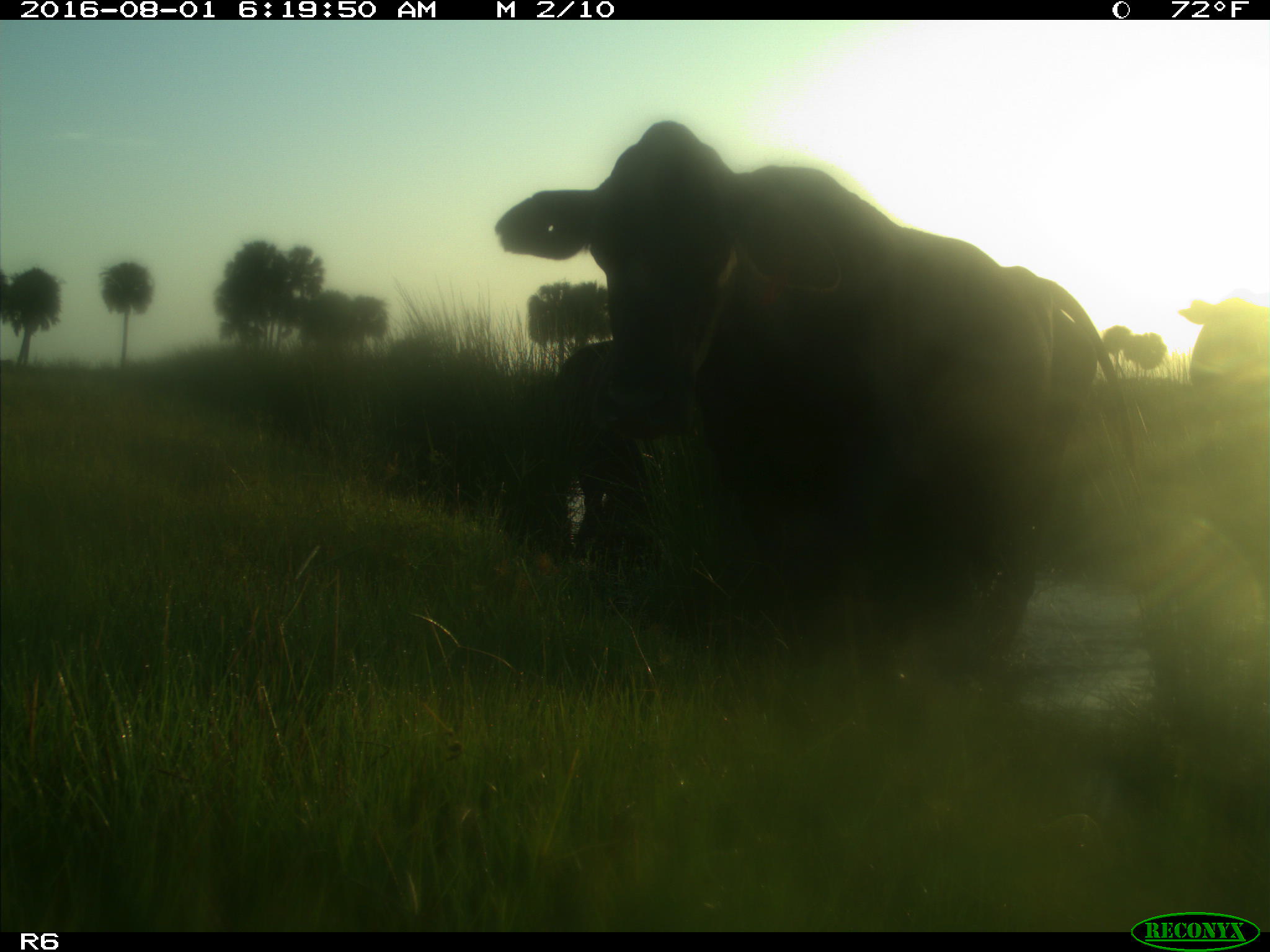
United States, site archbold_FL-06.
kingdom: Animalia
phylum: Chordata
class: Mammalia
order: Artiodactyla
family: Bovidae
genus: Bos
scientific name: Bos taurus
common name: domestic cow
Bos taurus (domestic cow).